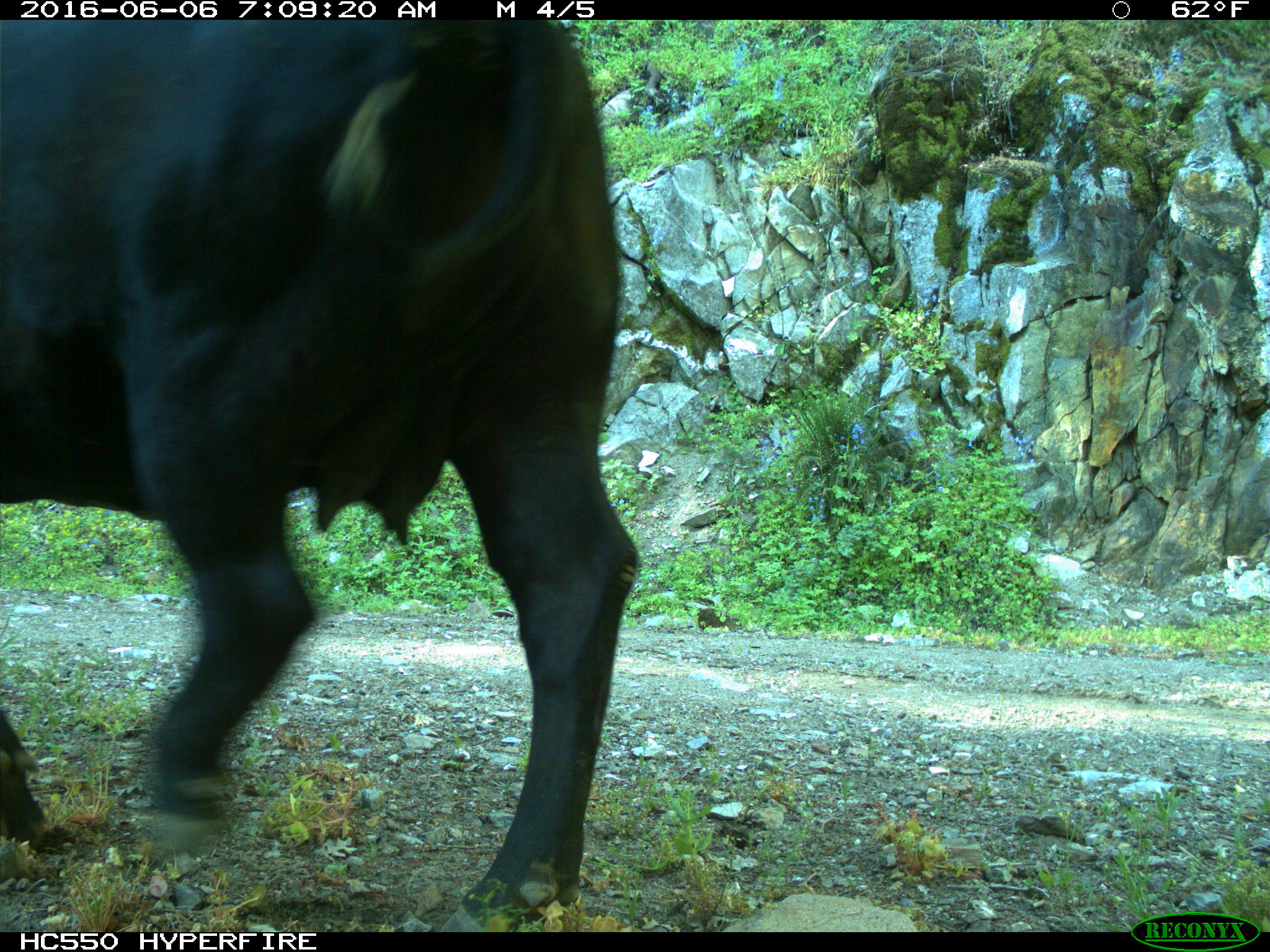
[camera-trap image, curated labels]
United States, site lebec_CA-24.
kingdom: Animalia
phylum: Chordata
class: Mammalia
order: Artiodactyla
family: Bovidae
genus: Bos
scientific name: Bos taurus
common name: domestic cow